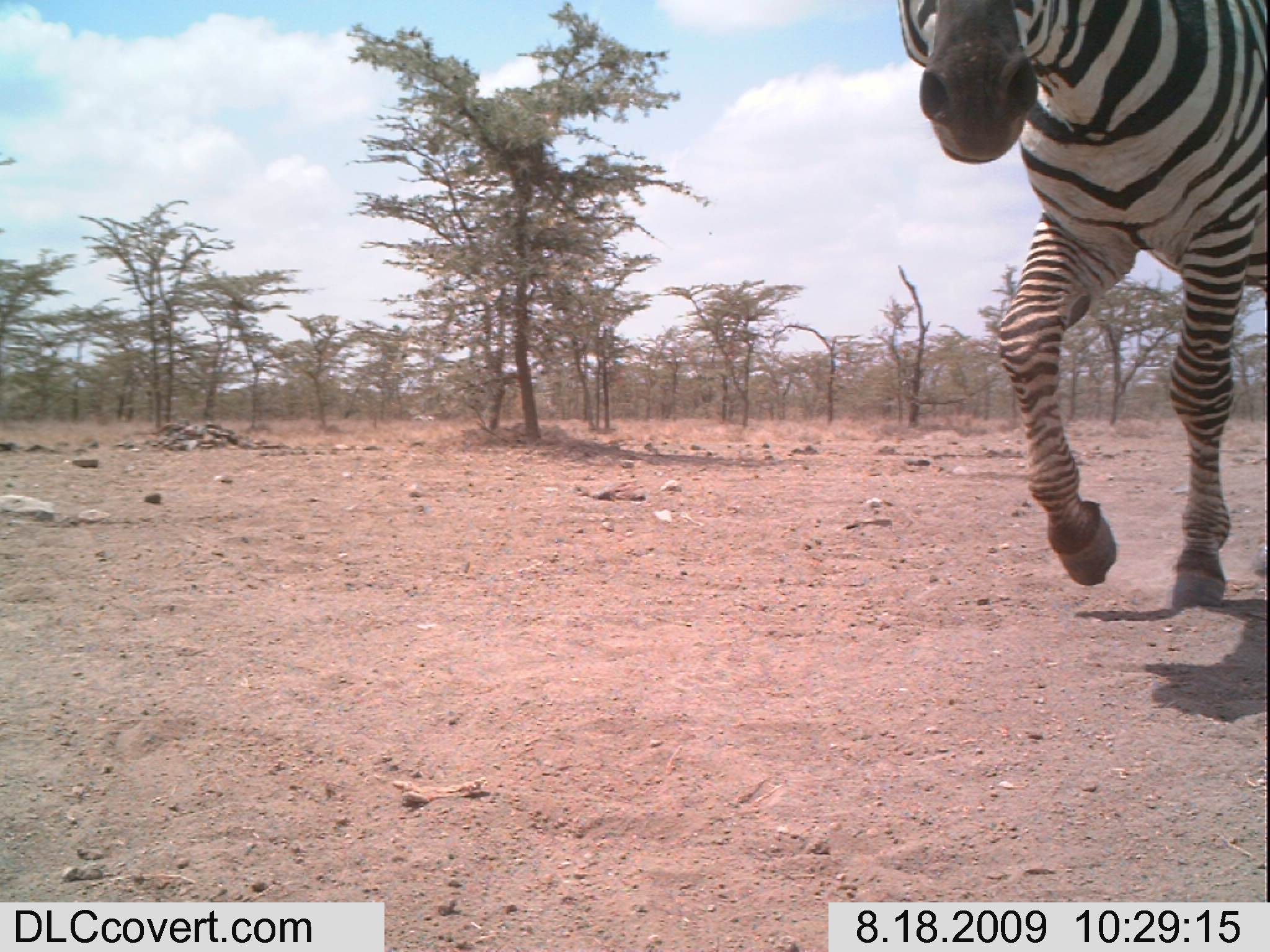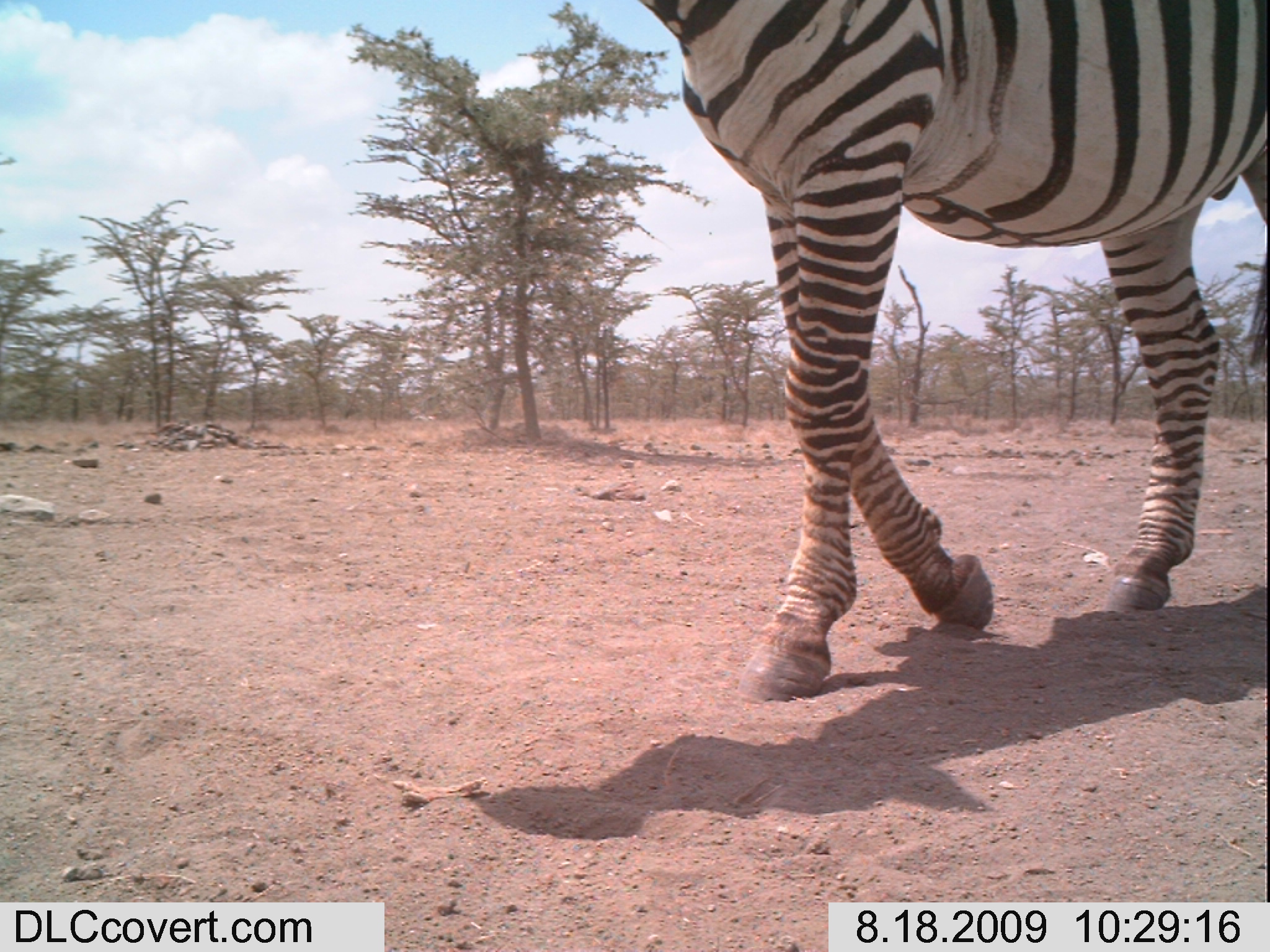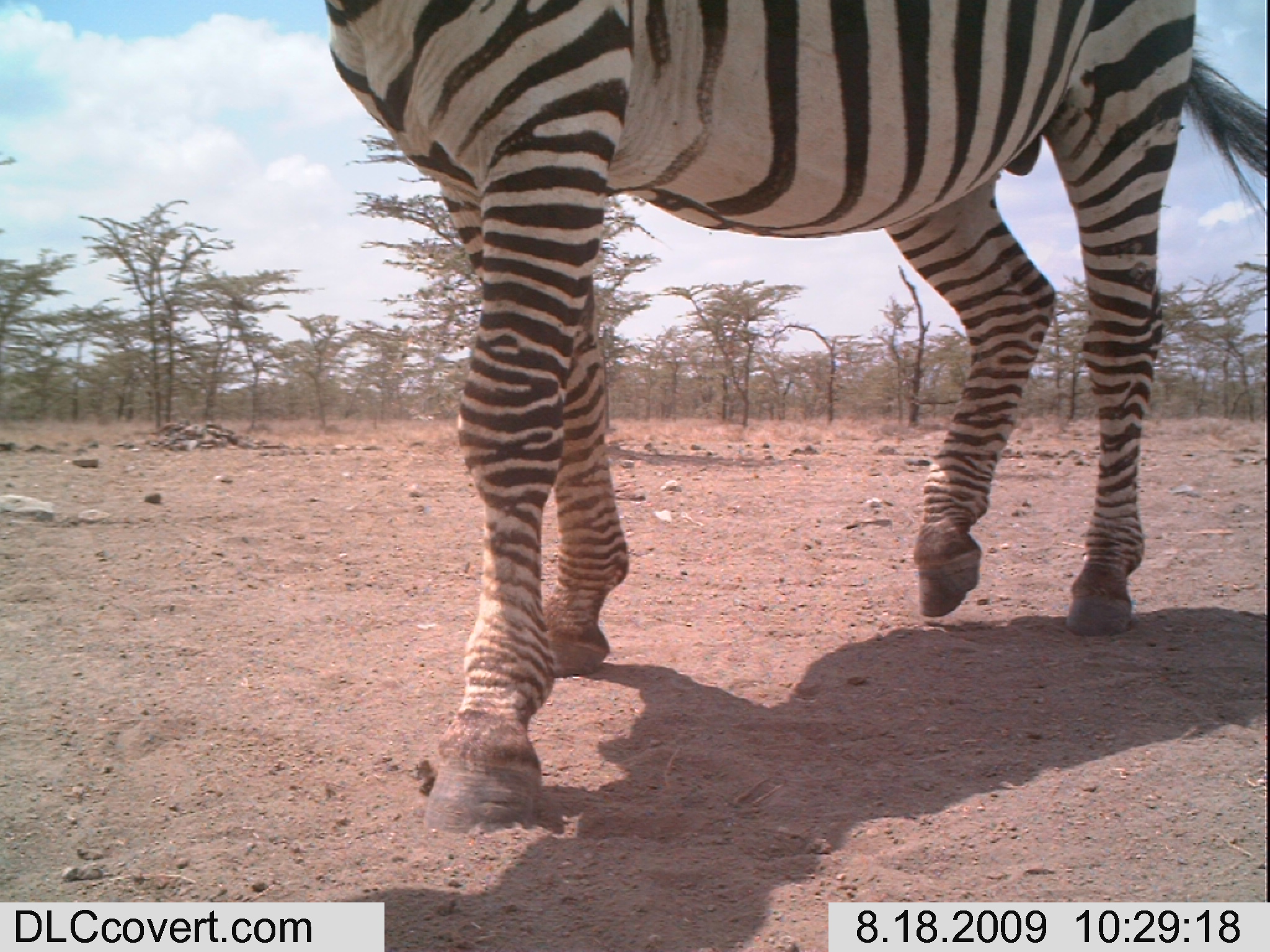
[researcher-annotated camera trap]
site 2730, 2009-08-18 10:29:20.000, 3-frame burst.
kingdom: Animalia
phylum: Chordata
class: Mammalia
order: Perissodactyla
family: Equidae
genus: Equus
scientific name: Equus quagga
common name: plains zebra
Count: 1.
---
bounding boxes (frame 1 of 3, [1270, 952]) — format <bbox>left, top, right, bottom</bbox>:
equus quagga: <bbox>895, 0, 1270, 608</bbox>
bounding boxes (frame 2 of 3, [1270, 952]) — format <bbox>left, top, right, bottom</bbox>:
equus quagga: <bbox>636, 0, 1270, 700</bbox>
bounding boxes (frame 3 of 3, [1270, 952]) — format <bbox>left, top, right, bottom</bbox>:
equus quagga: <bbox>324, 0, 1268, 831</bbox>